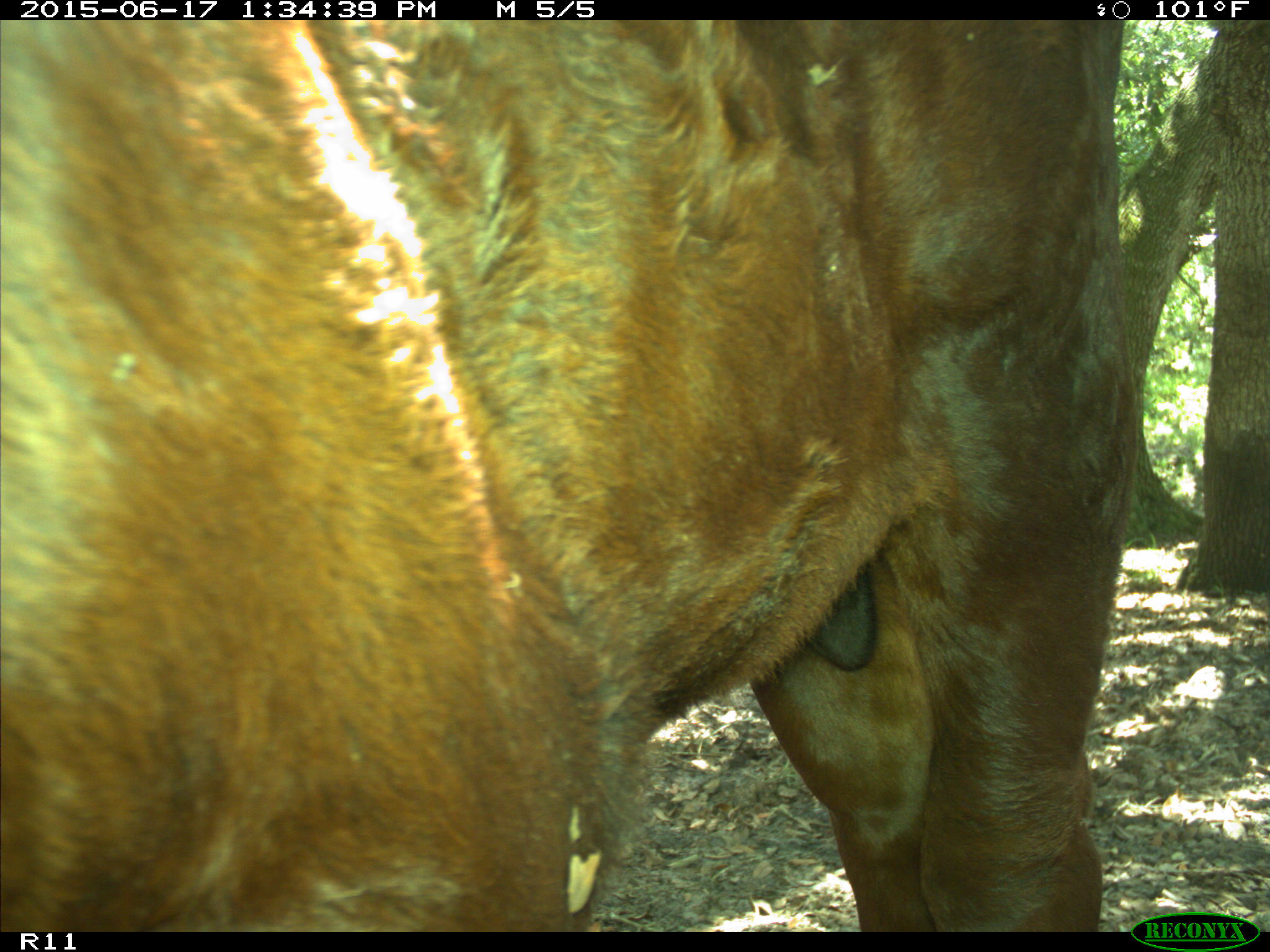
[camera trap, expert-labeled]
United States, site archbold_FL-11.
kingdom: Animalia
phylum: Chordata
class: Mammalia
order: Artiodactyla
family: Bovidae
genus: Bos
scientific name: Bos taurus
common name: domestic cow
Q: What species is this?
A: Bos taurus (domestic cow).